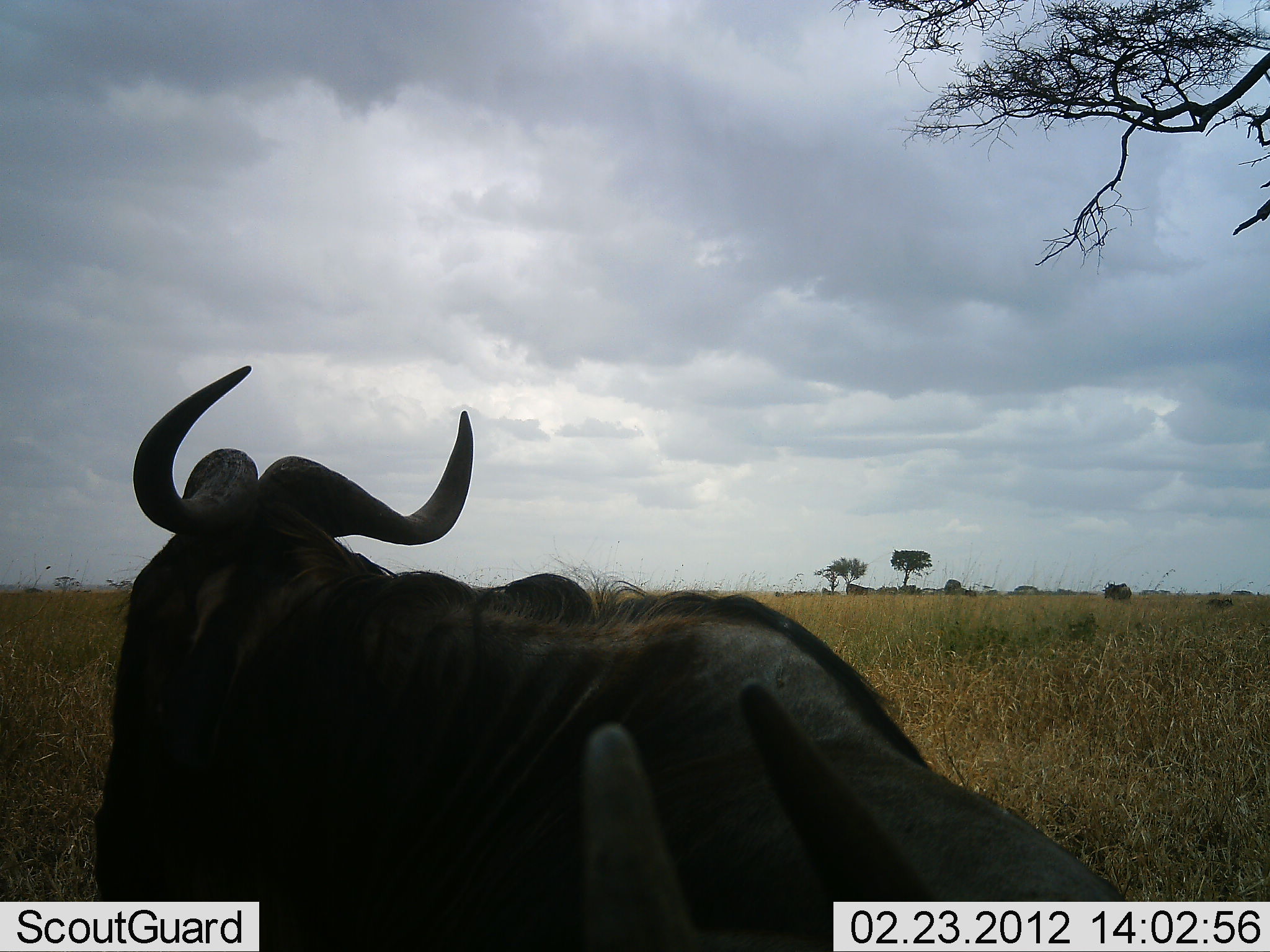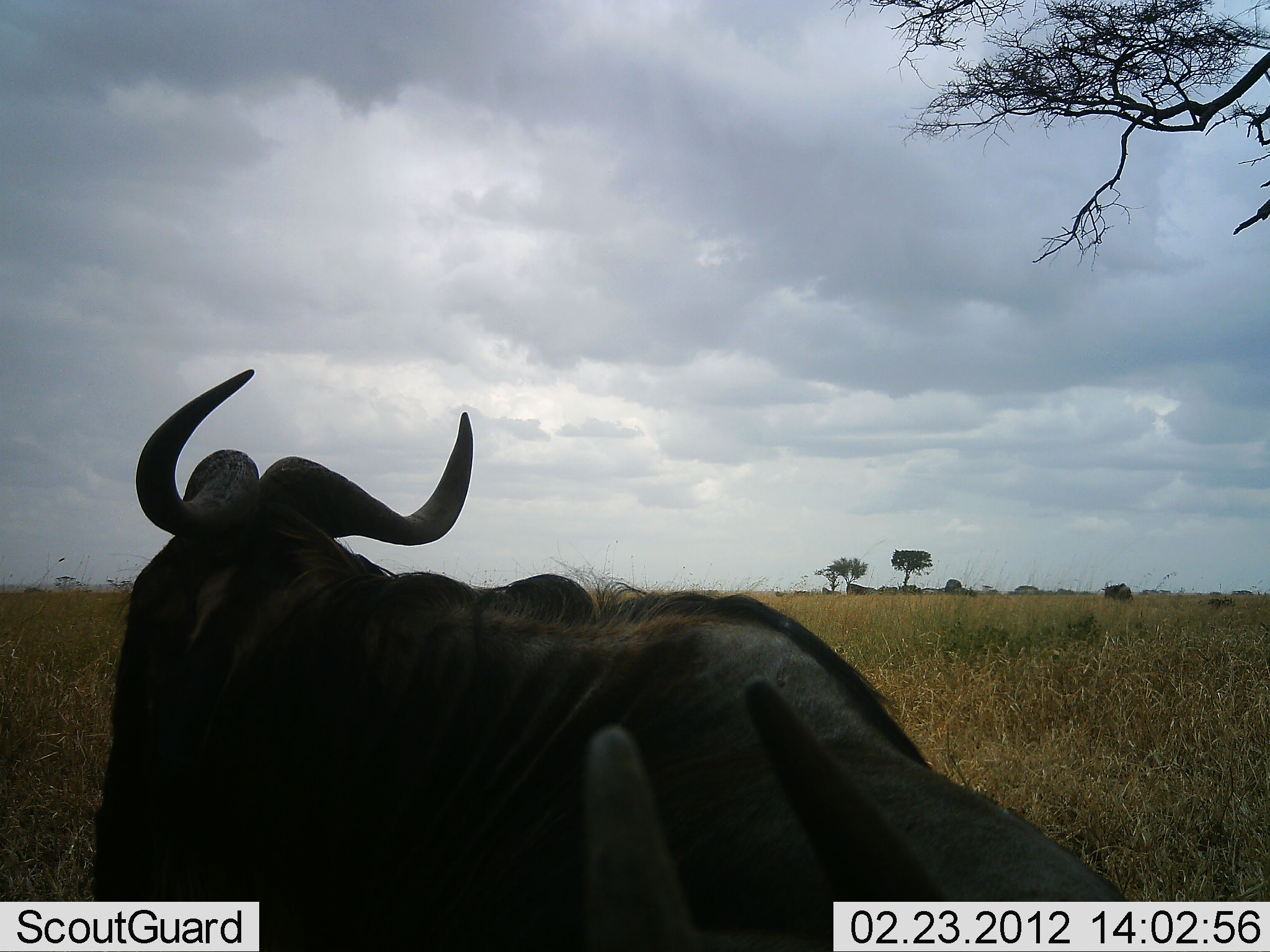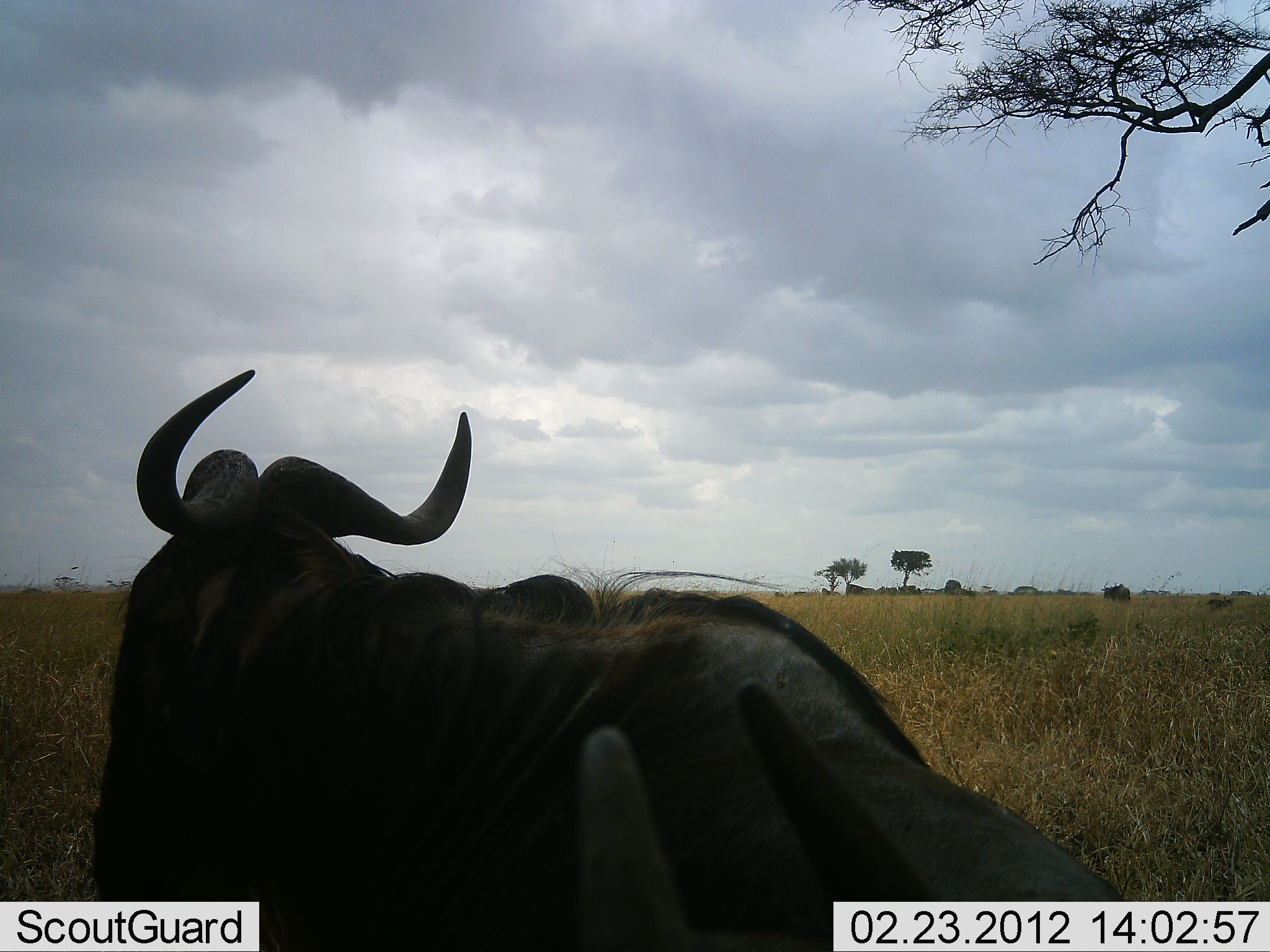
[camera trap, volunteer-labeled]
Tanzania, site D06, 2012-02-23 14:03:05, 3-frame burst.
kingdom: Animalia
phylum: Chordata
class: Mammalia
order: Artiodactyla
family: Bovidae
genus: Connochaetes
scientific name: Connochaetes taurinus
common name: blue wildebeest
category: wildebeest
Wildebeest (blue wildebeest) (Connochaetes taurinus), count 3. Behavior (volunteer vote fractions): standing 33%, resting 100%, moving 0%, interacting 0%. Young present (vote fraction): 17%. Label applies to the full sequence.